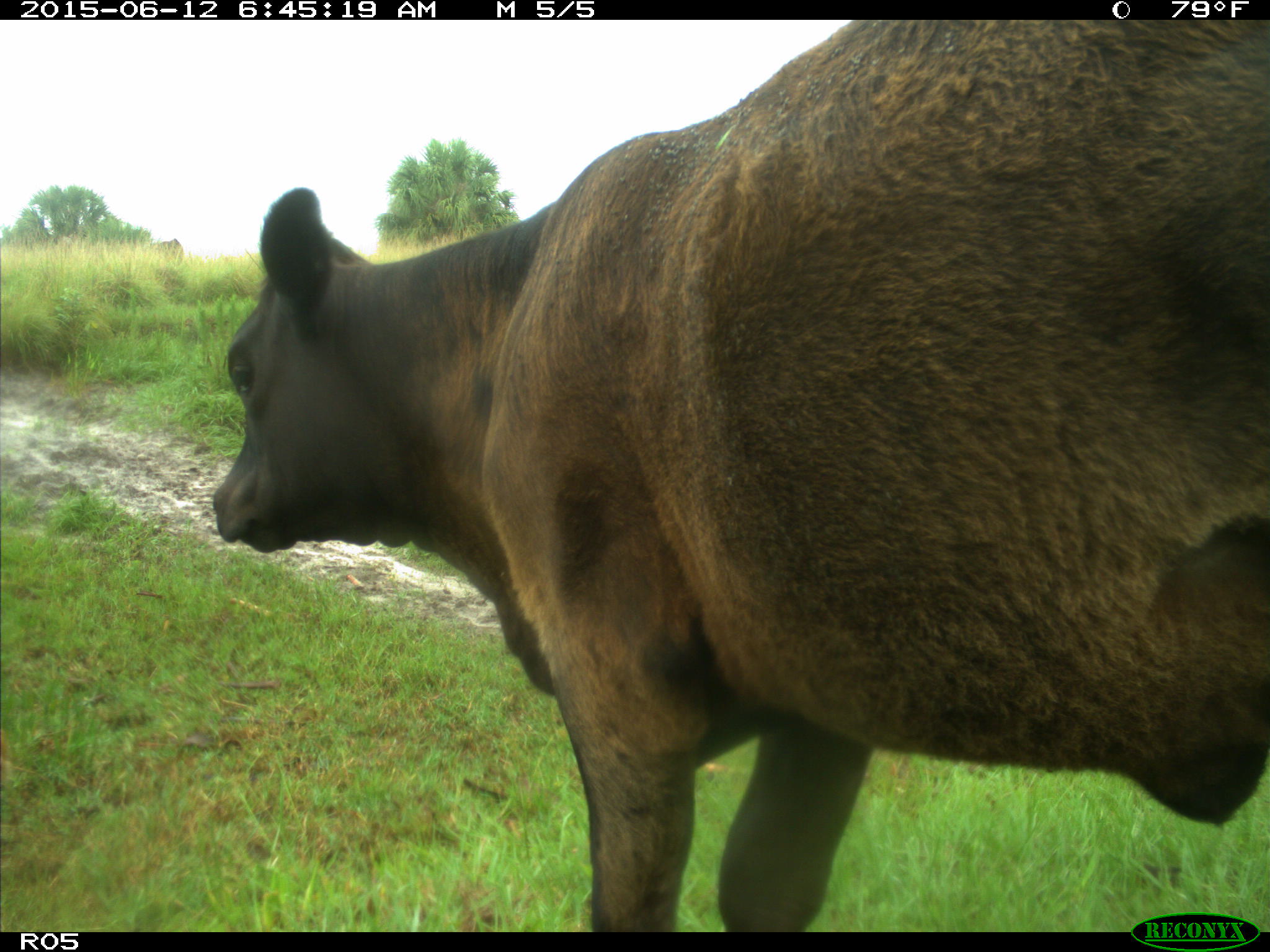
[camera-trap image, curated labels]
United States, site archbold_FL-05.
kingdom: Animalia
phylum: Chordata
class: Mammalia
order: Artiodactyla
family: Bovidae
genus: Bos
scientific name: Bos taurus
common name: domestic cow